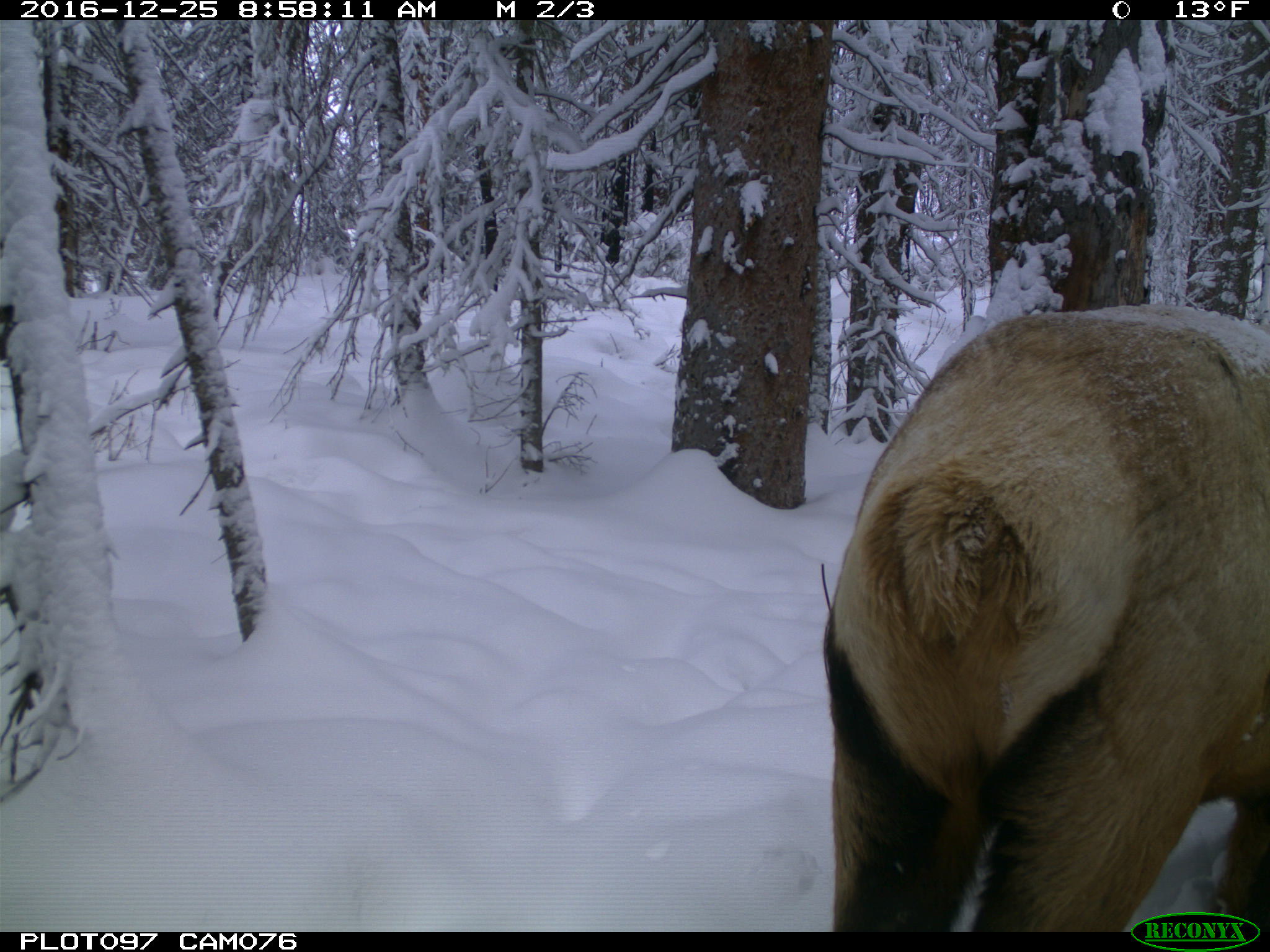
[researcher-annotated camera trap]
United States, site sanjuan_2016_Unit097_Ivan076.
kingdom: Animalia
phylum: Chordata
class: Mammalia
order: Artiodactyla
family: Cervidae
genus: Cervus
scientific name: Cervus elaphus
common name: red deer